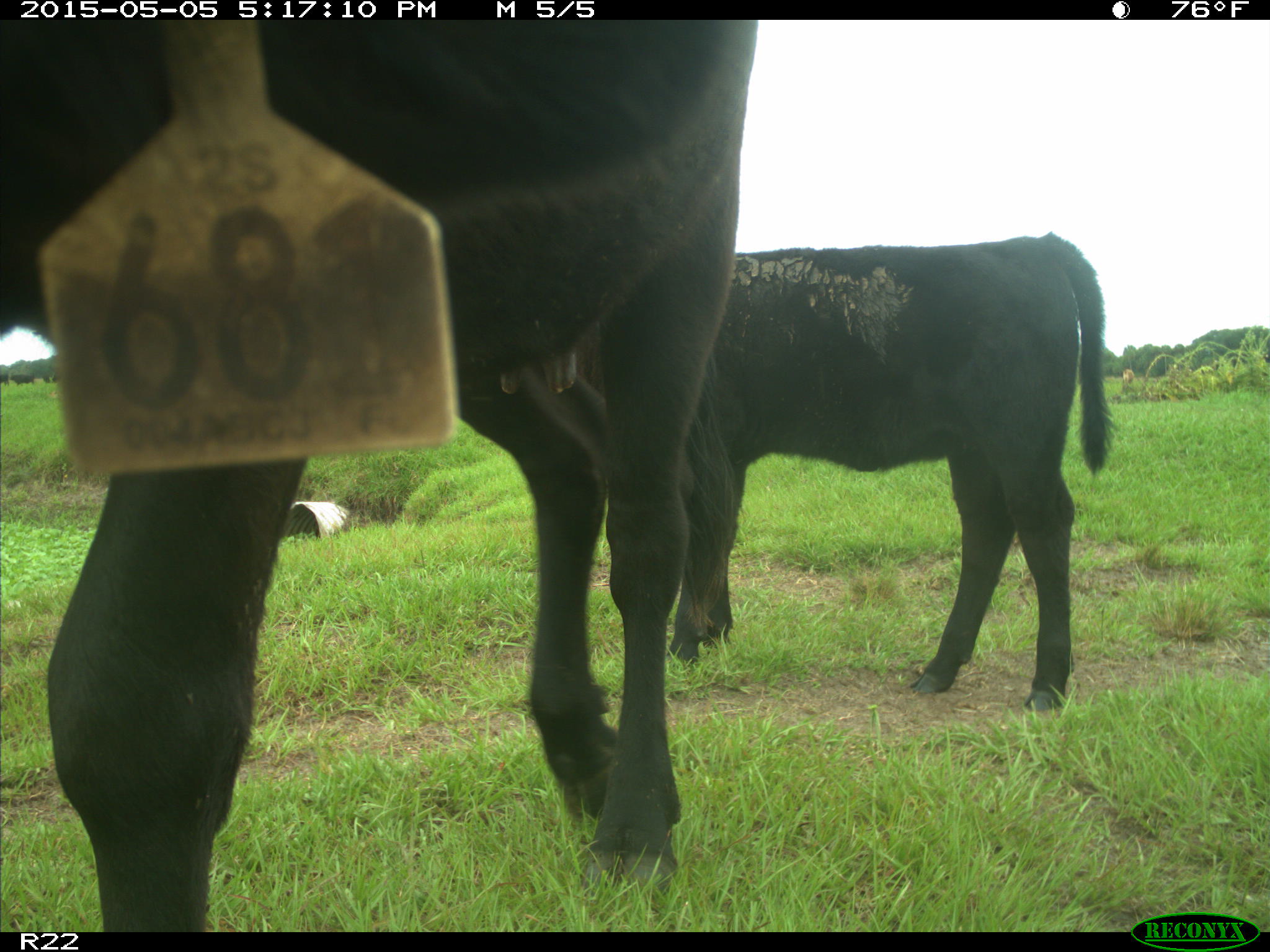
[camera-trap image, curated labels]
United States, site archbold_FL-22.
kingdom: Animalia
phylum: Chordata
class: Mammalia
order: Artiodactyla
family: Bovidae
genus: Bos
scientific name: Bos taurus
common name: domestic cow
Bos taurus (domestic cow).